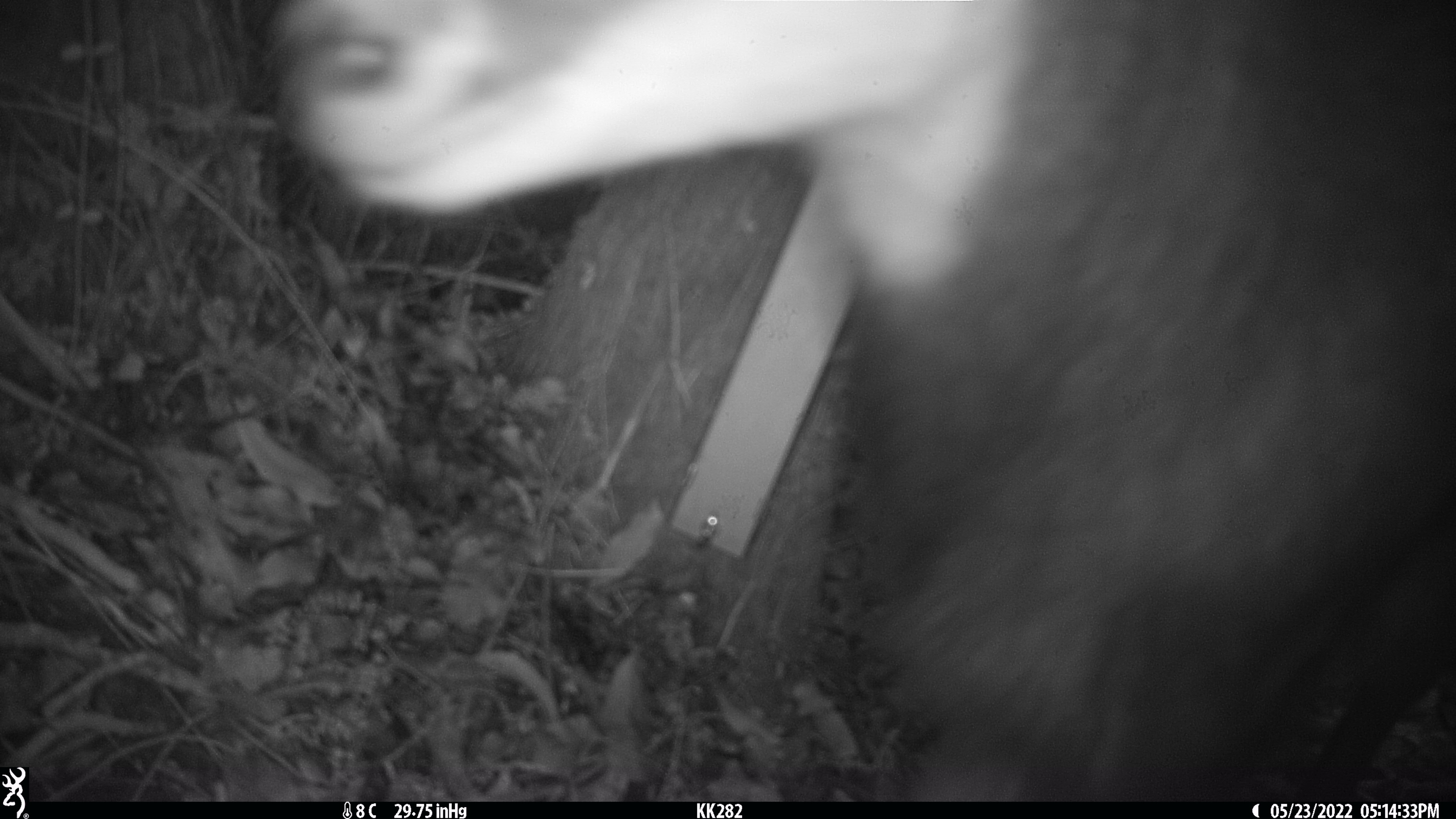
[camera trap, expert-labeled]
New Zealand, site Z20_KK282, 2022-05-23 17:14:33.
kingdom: Animalia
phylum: Chordata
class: Mammalia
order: Artiodactyla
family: Bovidae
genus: Rupicapra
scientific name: Rupicapra rupicapra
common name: alpine chamois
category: chamois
Chamois (alpine chamois) (Rupicapra rupicapra).